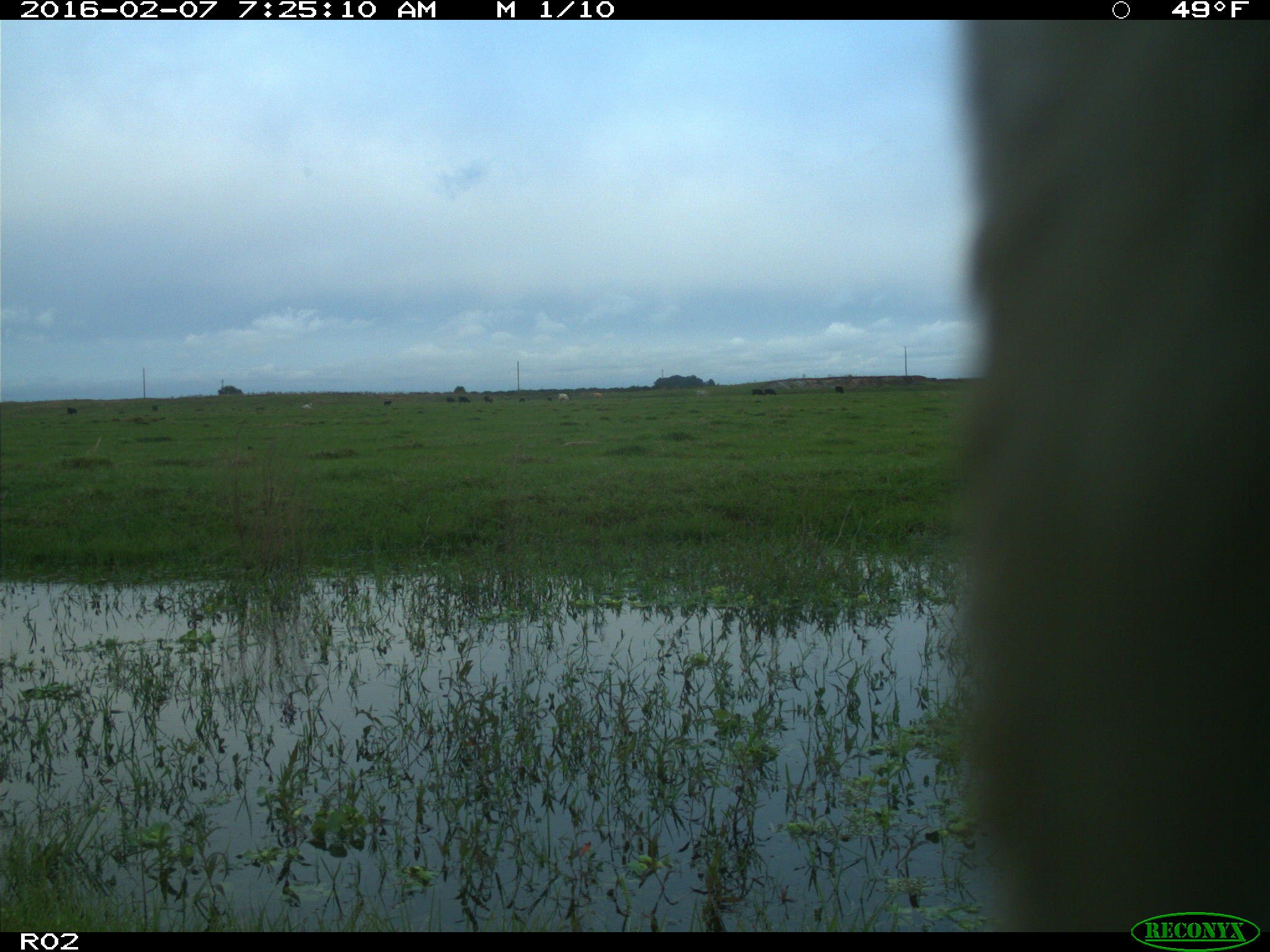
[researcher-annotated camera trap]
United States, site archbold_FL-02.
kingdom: Animalia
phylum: Chordata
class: Mammalia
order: Artiodactyla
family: Bovidae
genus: Bos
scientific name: Bos taurus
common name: domestic cow